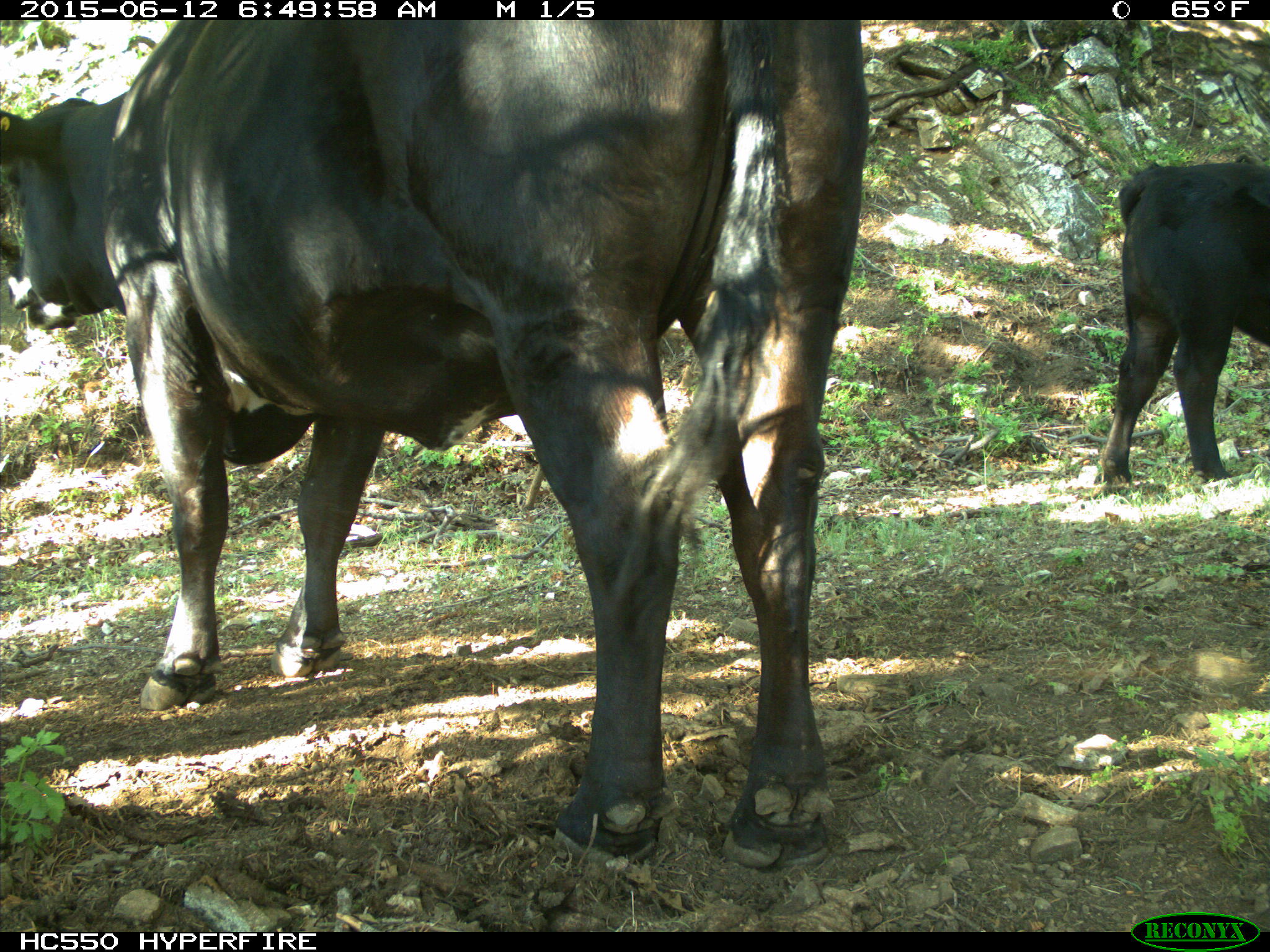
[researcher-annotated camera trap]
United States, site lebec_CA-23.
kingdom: Animalia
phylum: Chordata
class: Mammalia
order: Artiodactyla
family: Bovidae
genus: Bos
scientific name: Bos taurus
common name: domestic cow